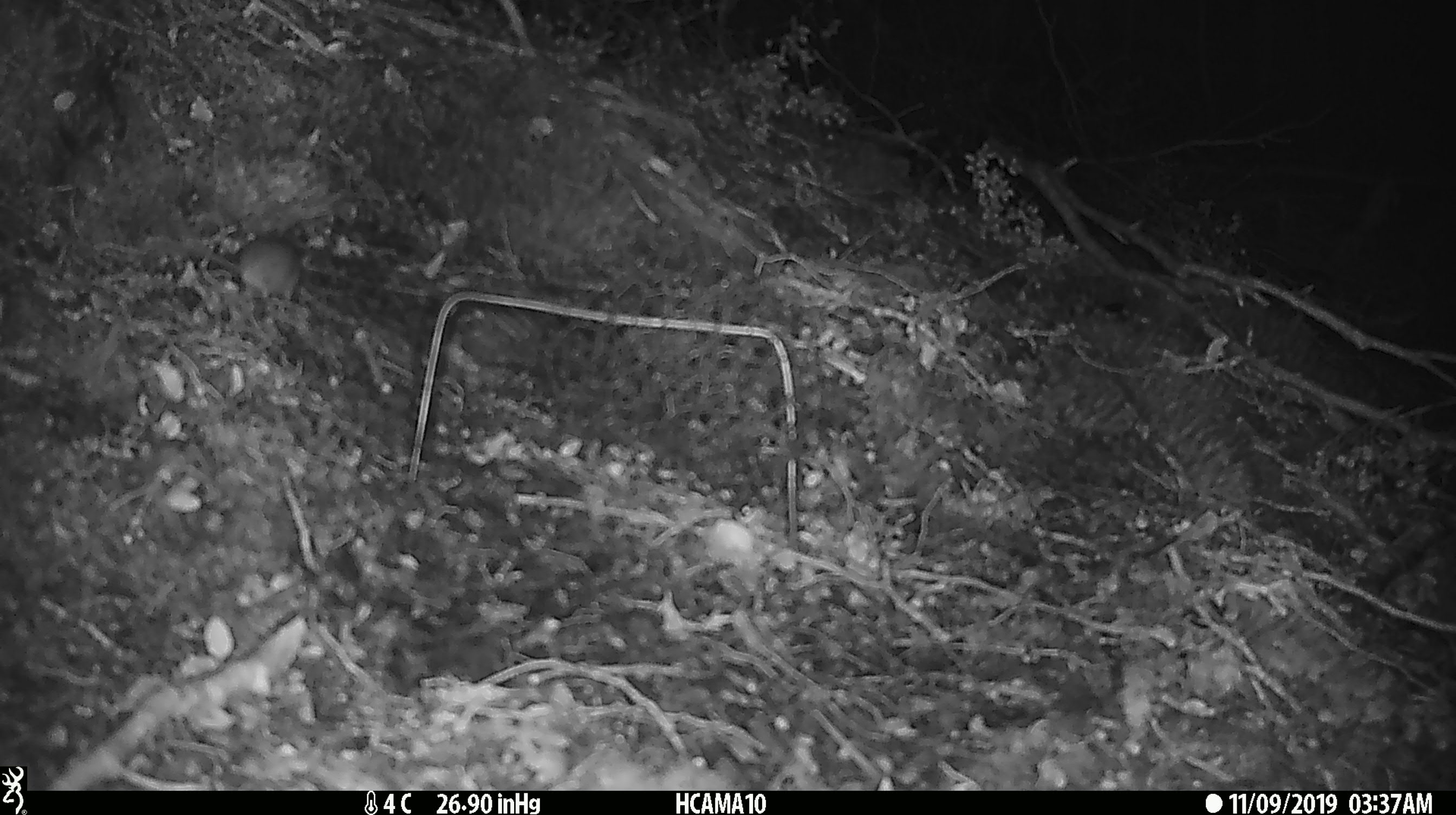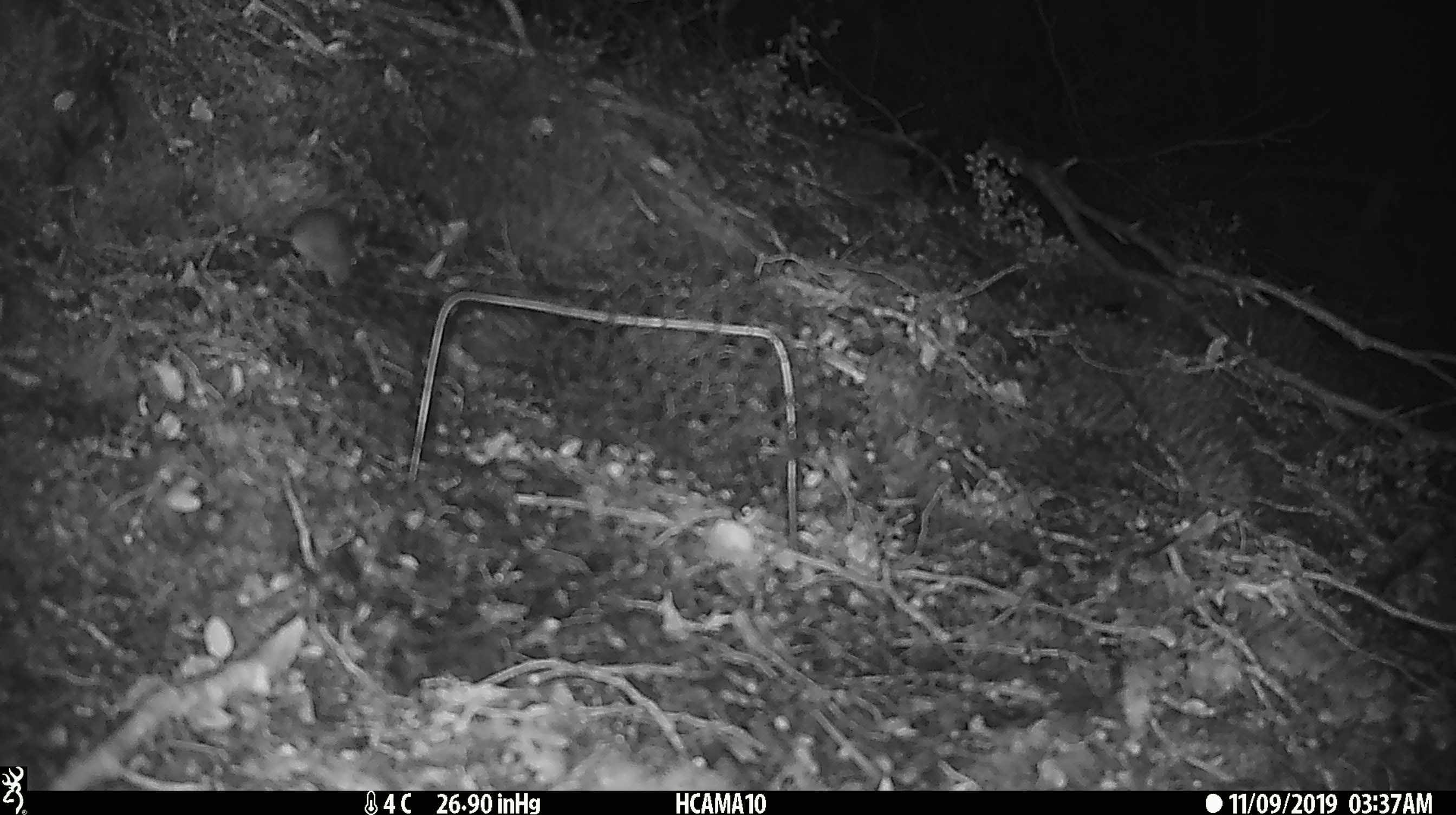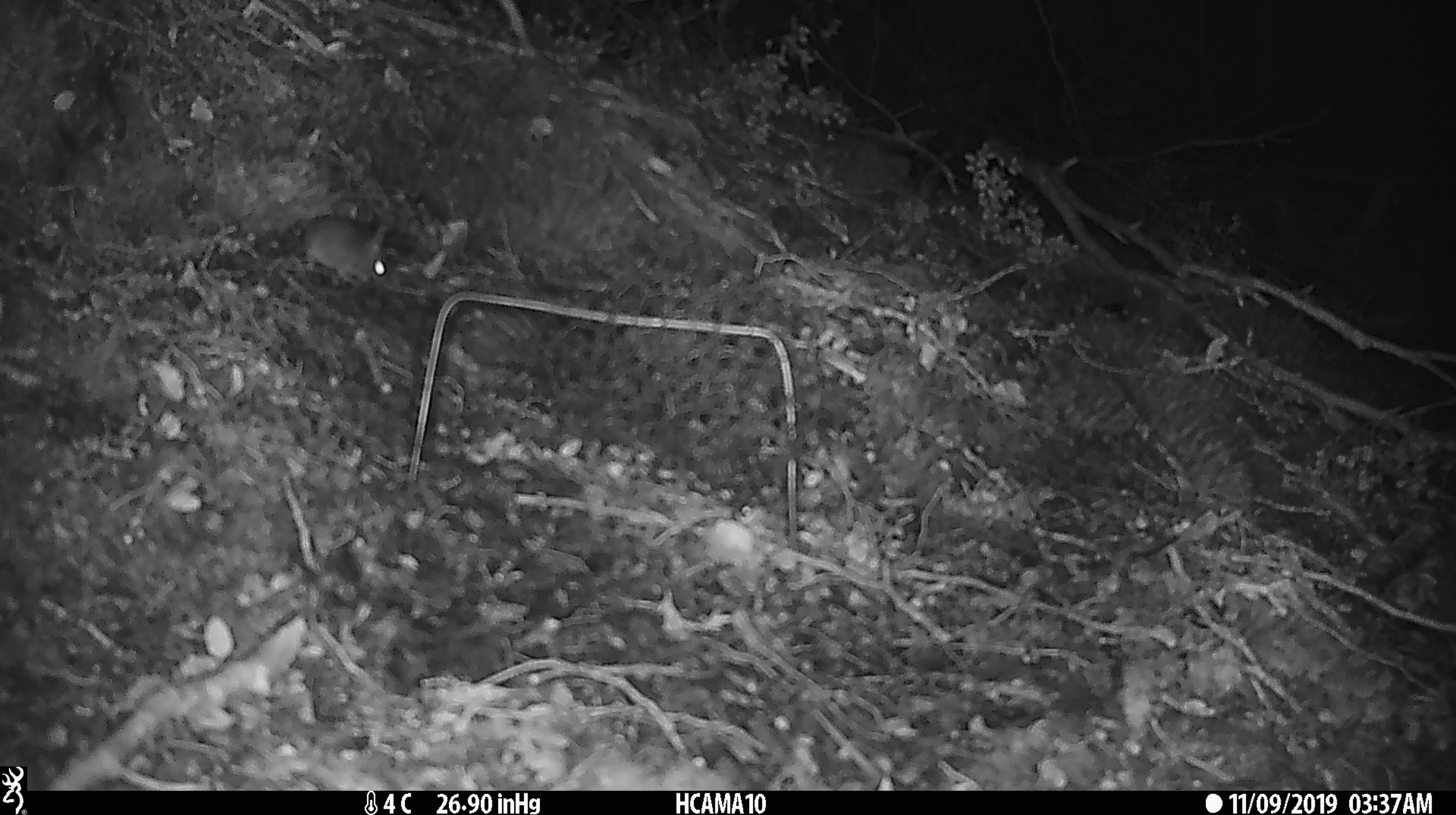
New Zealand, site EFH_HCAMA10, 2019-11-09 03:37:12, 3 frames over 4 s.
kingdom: Animalia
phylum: Chordata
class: Mammalia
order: Rodentia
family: Muridae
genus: Mus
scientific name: Mus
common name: mouse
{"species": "mouse (Mus)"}